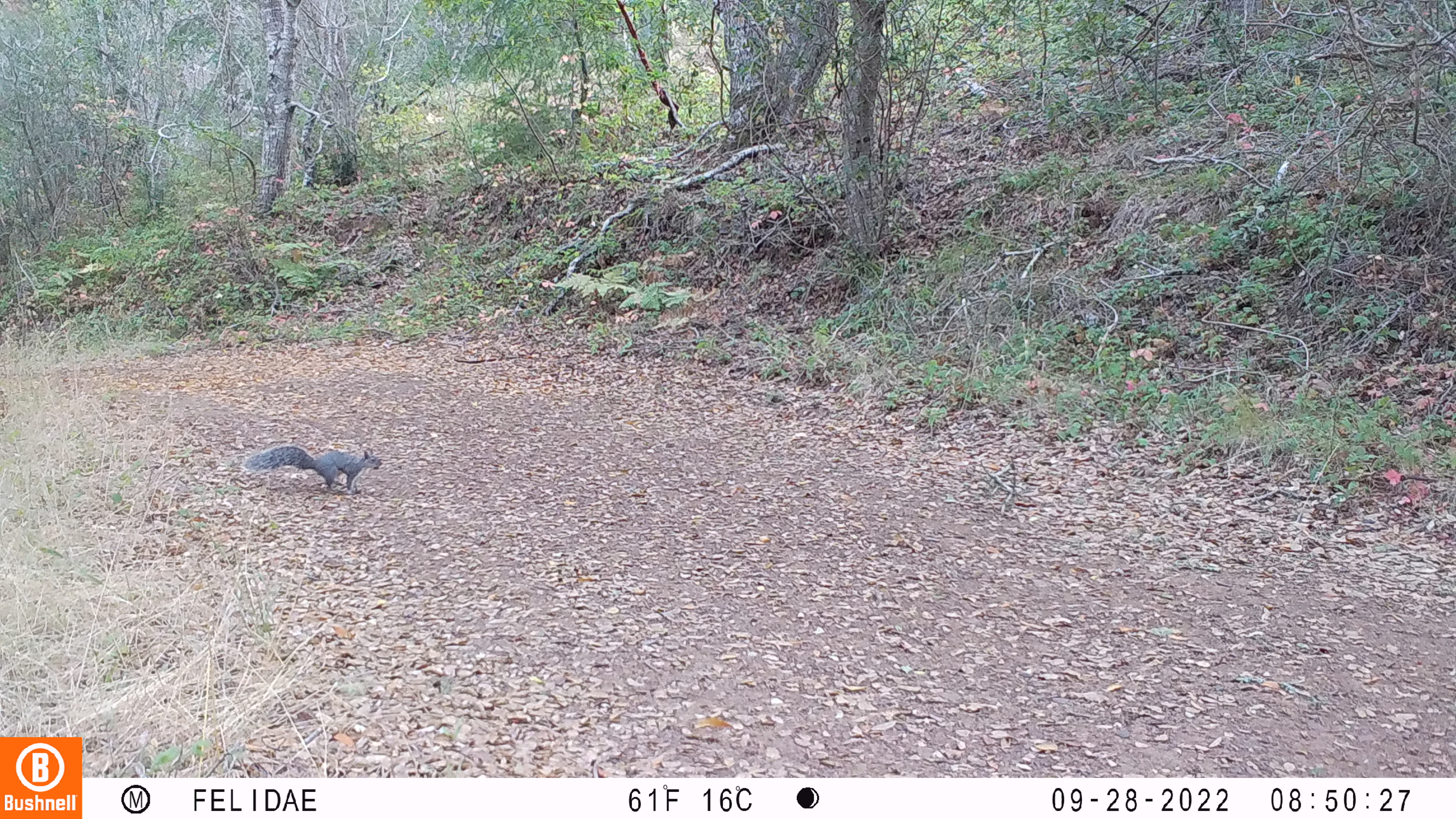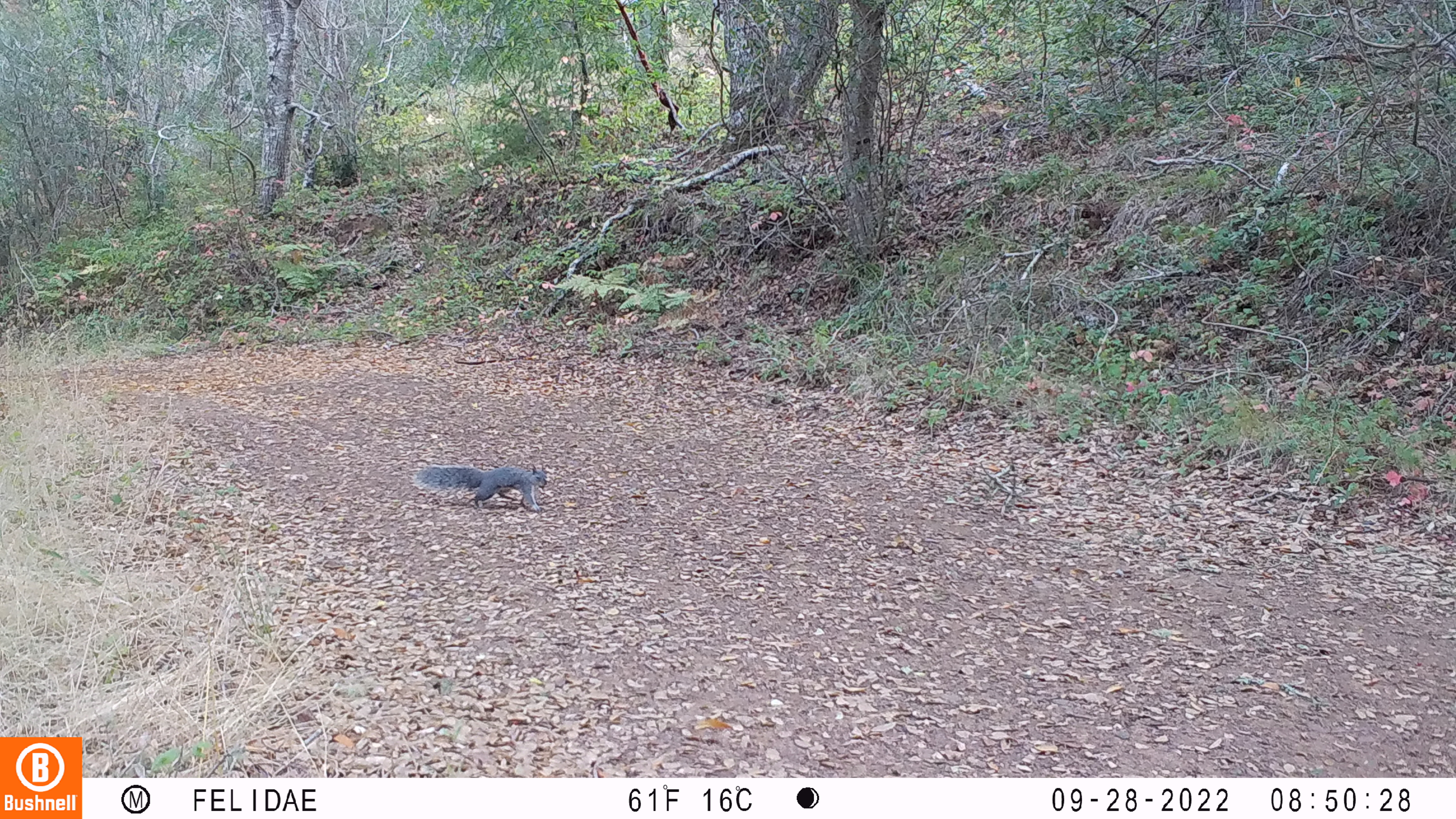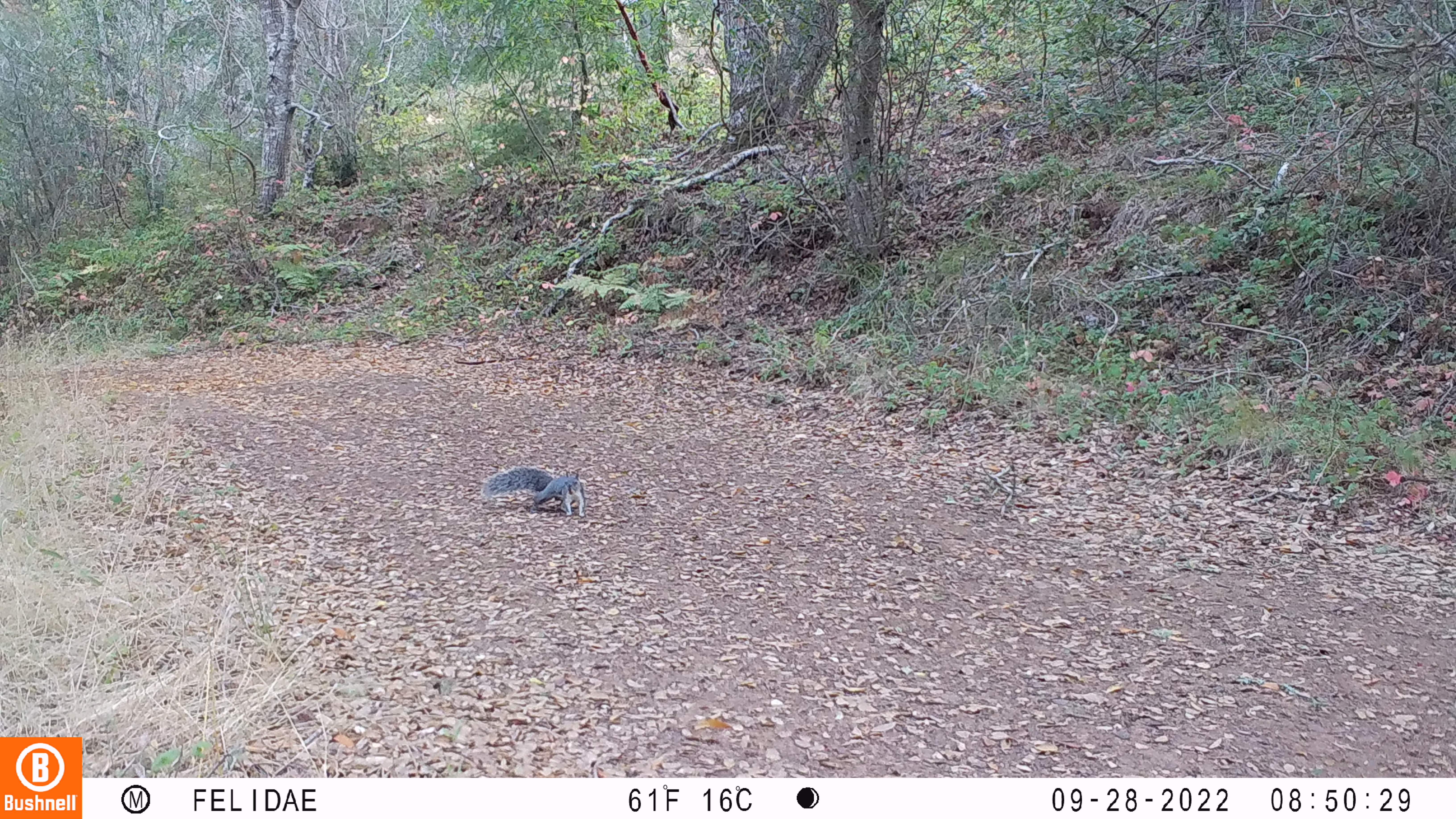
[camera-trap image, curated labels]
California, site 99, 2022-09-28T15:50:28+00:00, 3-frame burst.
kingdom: Animalia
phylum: Chordata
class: Mammalia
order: Rodentia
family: Sciuridae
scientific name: Sciuridae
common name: squirrel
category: unknown squirrel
Unknown squirrel (squirrel) (Sciuridae).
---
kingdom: Animalia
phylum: Chordata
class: Mammalia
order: Rodentia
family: Sciuridae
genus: Sciurus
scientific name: Sciurus griseus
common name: western gray squirrel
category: western grey squirrel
Western grey squirrel (western gray squirrel) (Sciurus griseus).